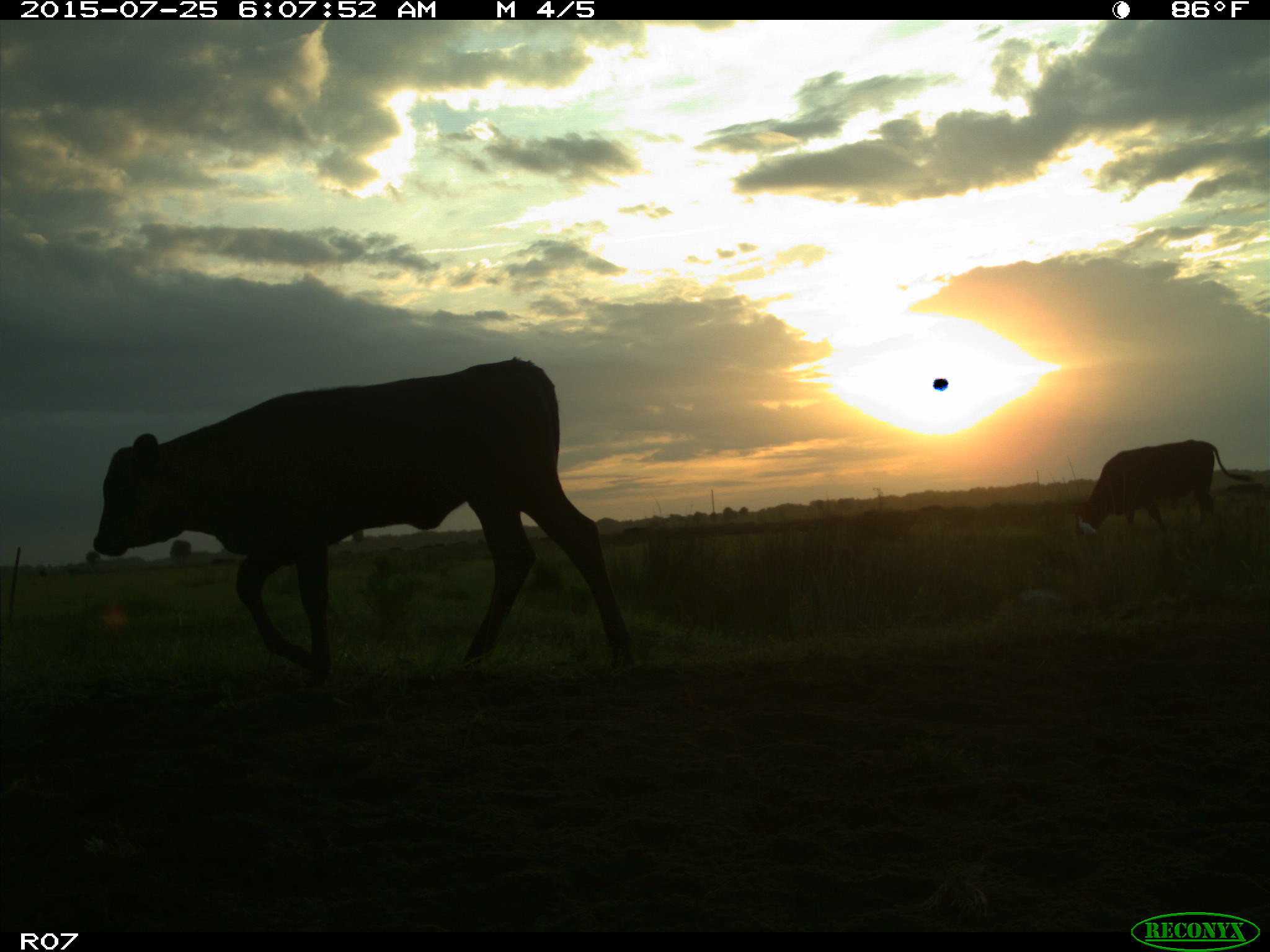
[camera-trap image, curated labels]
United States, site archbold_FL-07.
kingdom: Animalia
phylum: Chordata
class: Mammalia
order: Artiodactyla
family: Bovidae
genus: Bos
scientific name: Bos taurus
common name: domestic cow